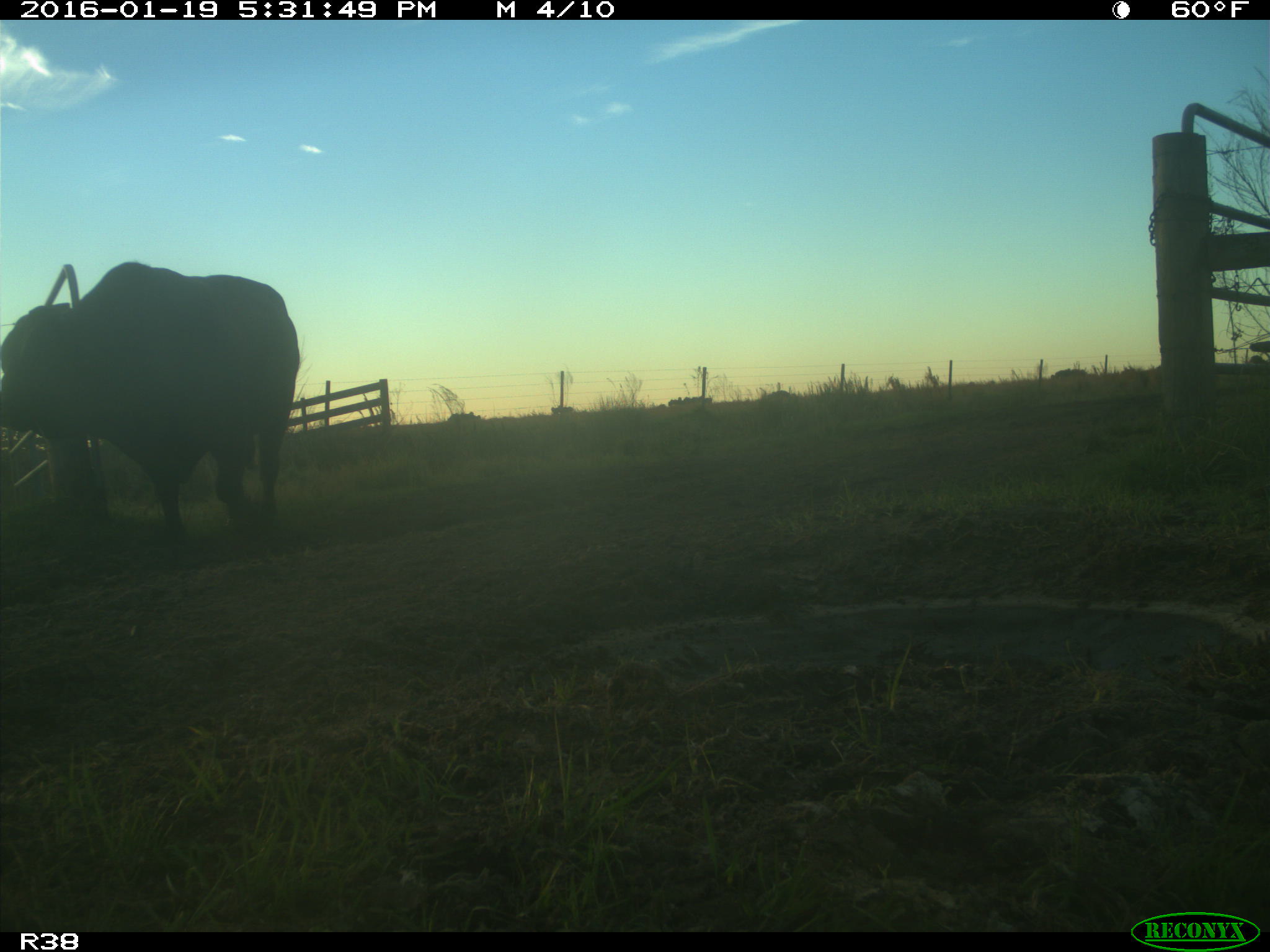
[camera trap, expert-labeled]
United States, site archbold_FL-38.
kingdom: Animalia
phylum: Chordata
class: Mammalia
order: Artiodactyla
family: Bovidae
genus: Bos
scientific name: Bos taurus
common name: domestic cow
Bos taurus (domestic cow).